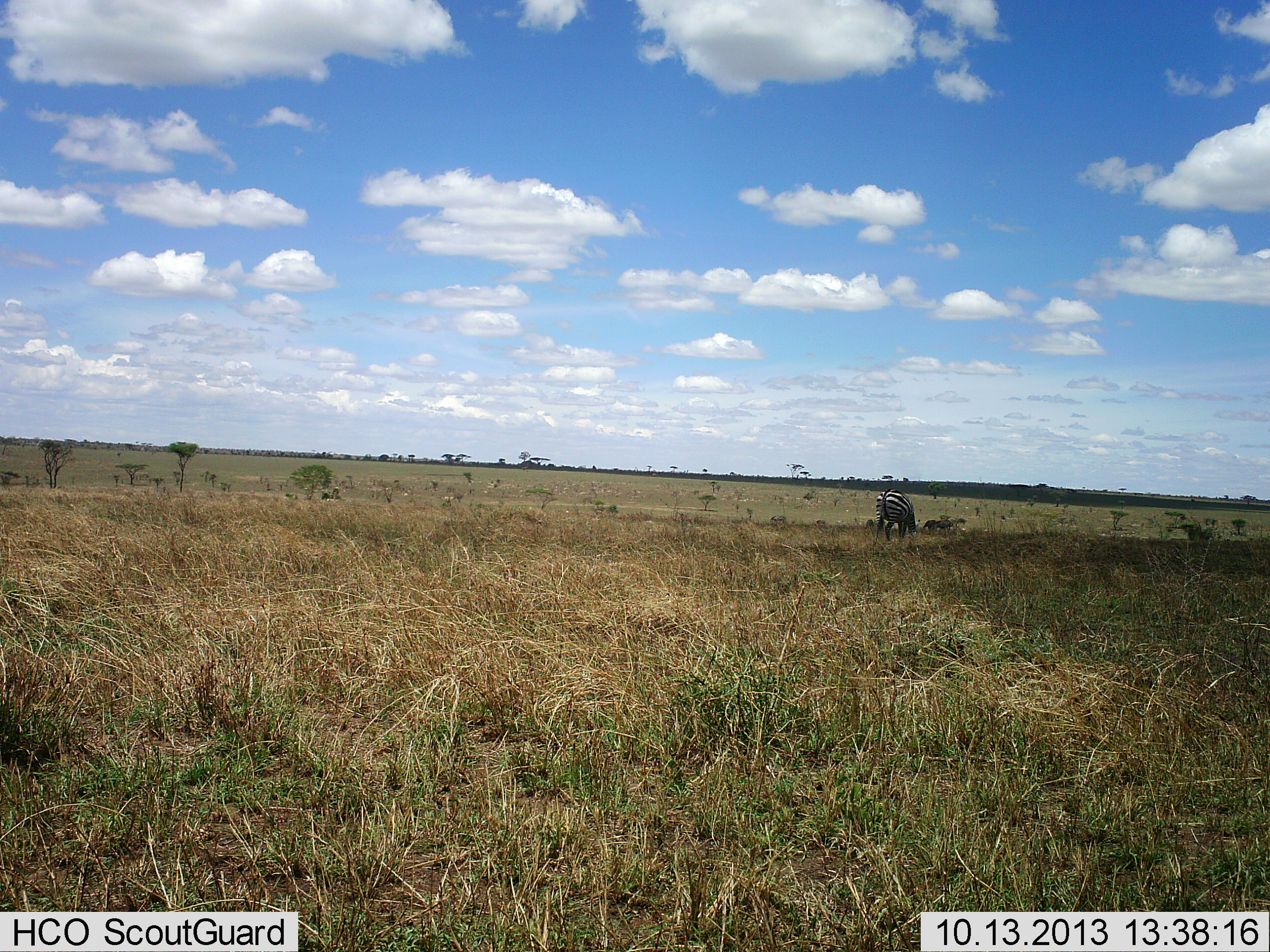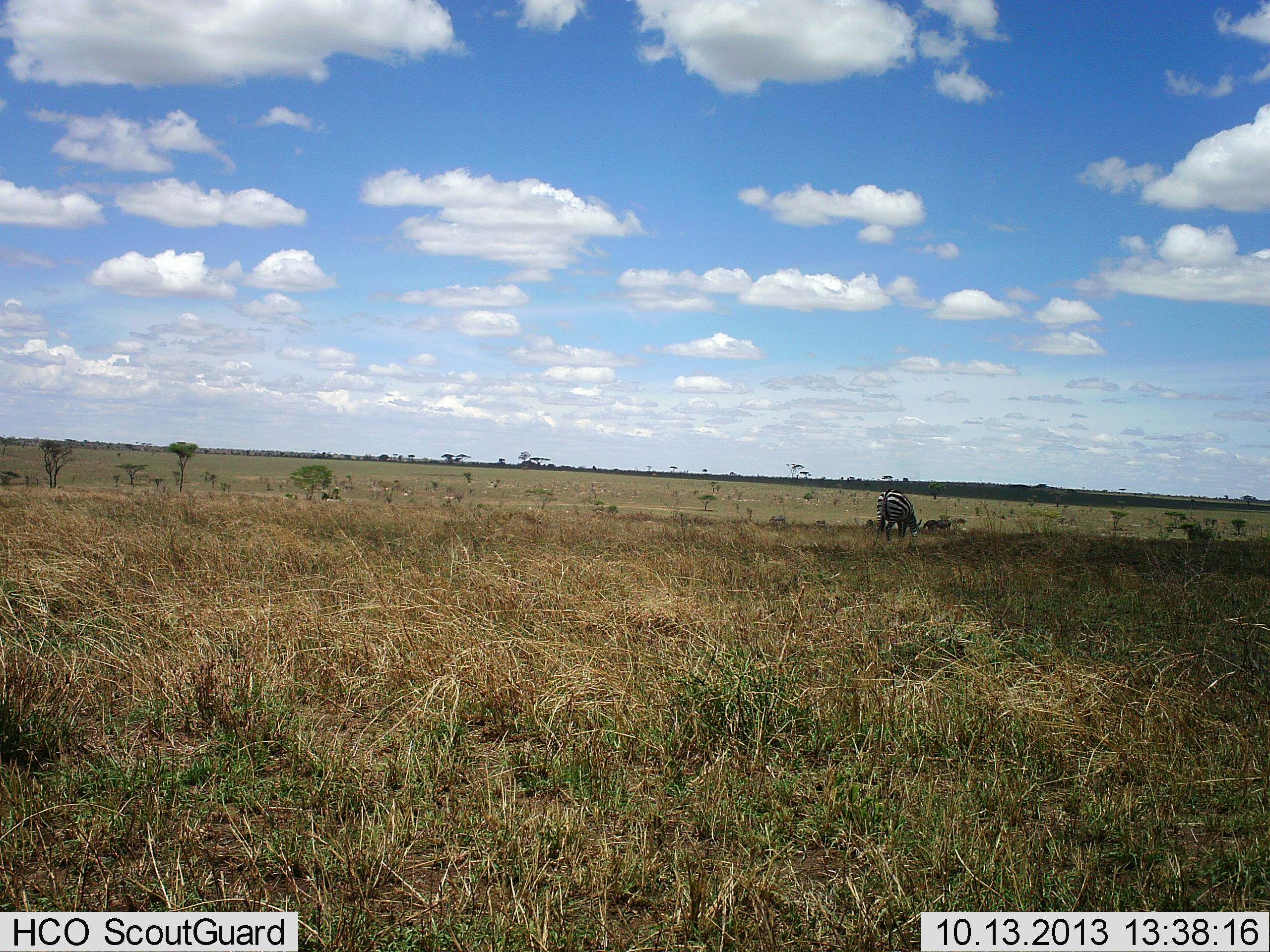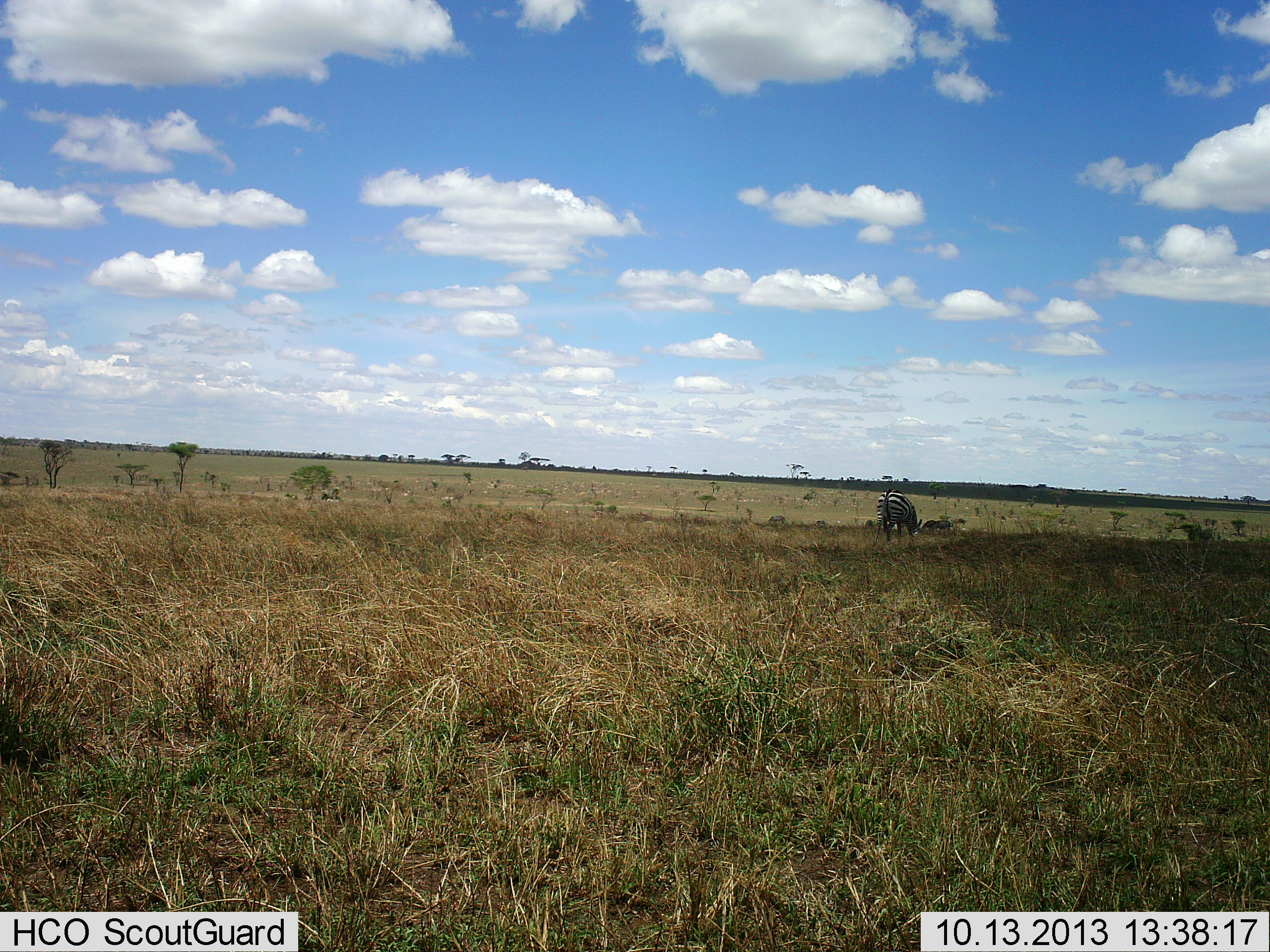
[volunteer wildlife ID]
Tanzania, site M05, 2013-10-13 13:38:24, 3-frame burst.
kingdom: Animalia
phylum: Chordata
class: Mammalia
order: Perissodactyla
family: Equidae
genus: Equus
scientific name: Equus quagga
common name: plains zebra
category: zebra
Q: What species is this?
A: Zebra (plains zebra) (Equus quagga).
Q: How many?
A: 1.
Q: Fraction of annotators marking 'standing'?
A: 27%.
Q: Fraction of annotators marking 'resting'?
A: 0%.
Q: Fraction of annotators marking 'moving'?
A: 0%.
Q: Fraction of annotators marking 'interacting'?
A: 0%.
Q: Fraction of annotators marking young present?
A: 0%.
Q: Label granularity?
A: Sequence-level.